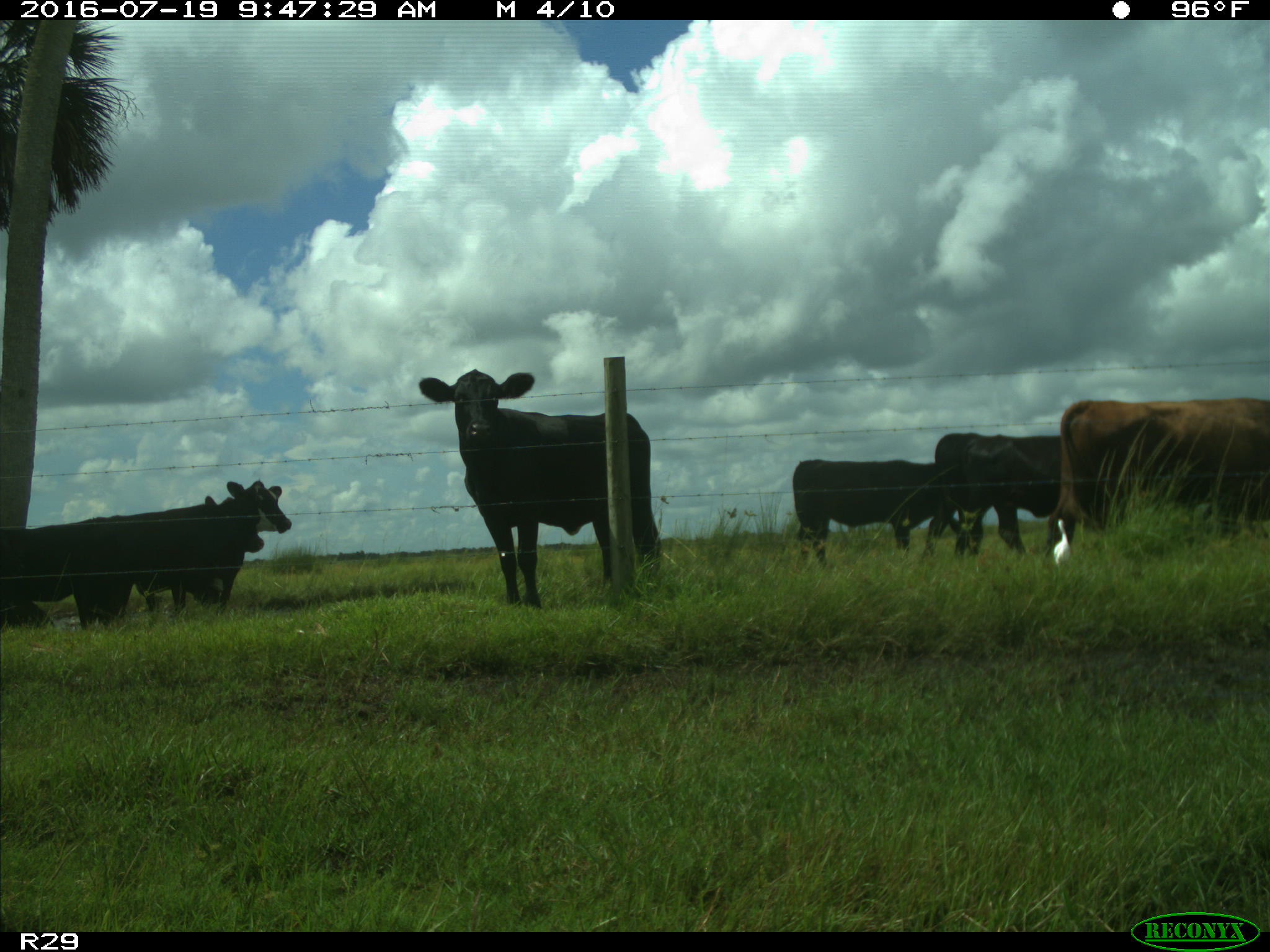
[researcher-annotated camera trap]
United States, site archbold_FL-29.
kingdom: Animalia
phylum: Chordata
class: Mammalia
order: Artiodactyla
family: Bovidae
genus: Bos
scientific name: Bos taurus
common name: domestic cow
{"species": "Bos taurus (domestic cow)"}